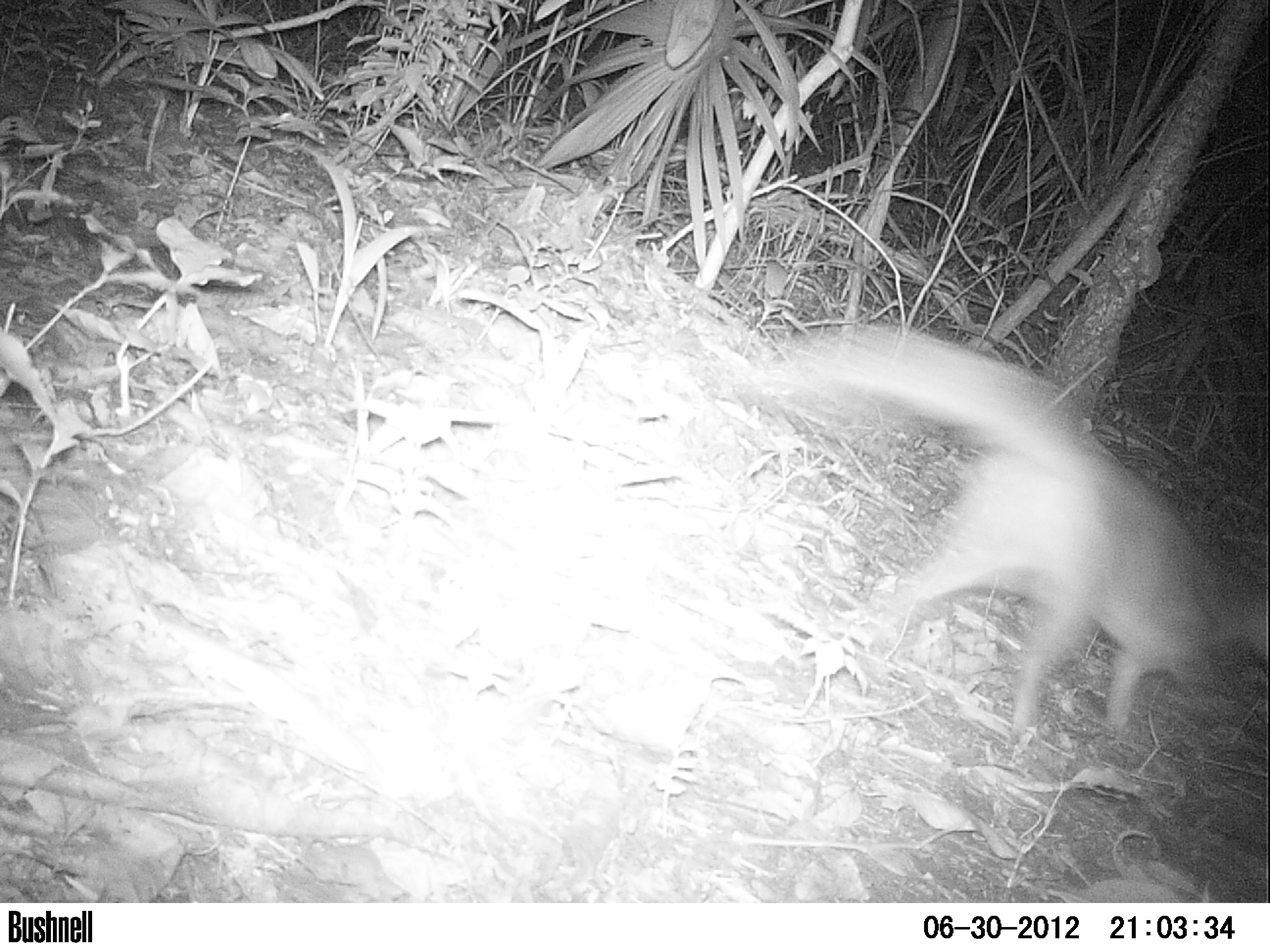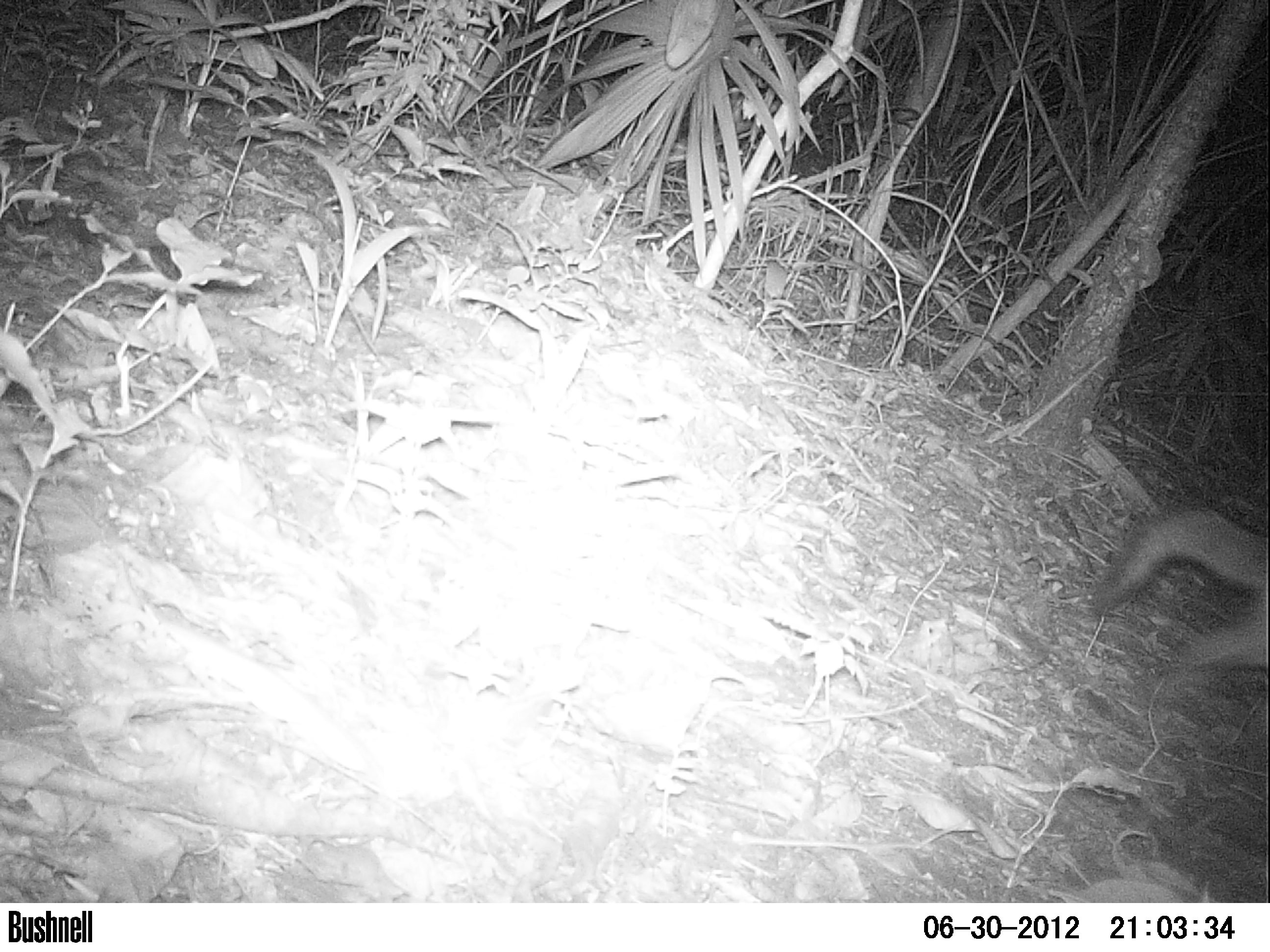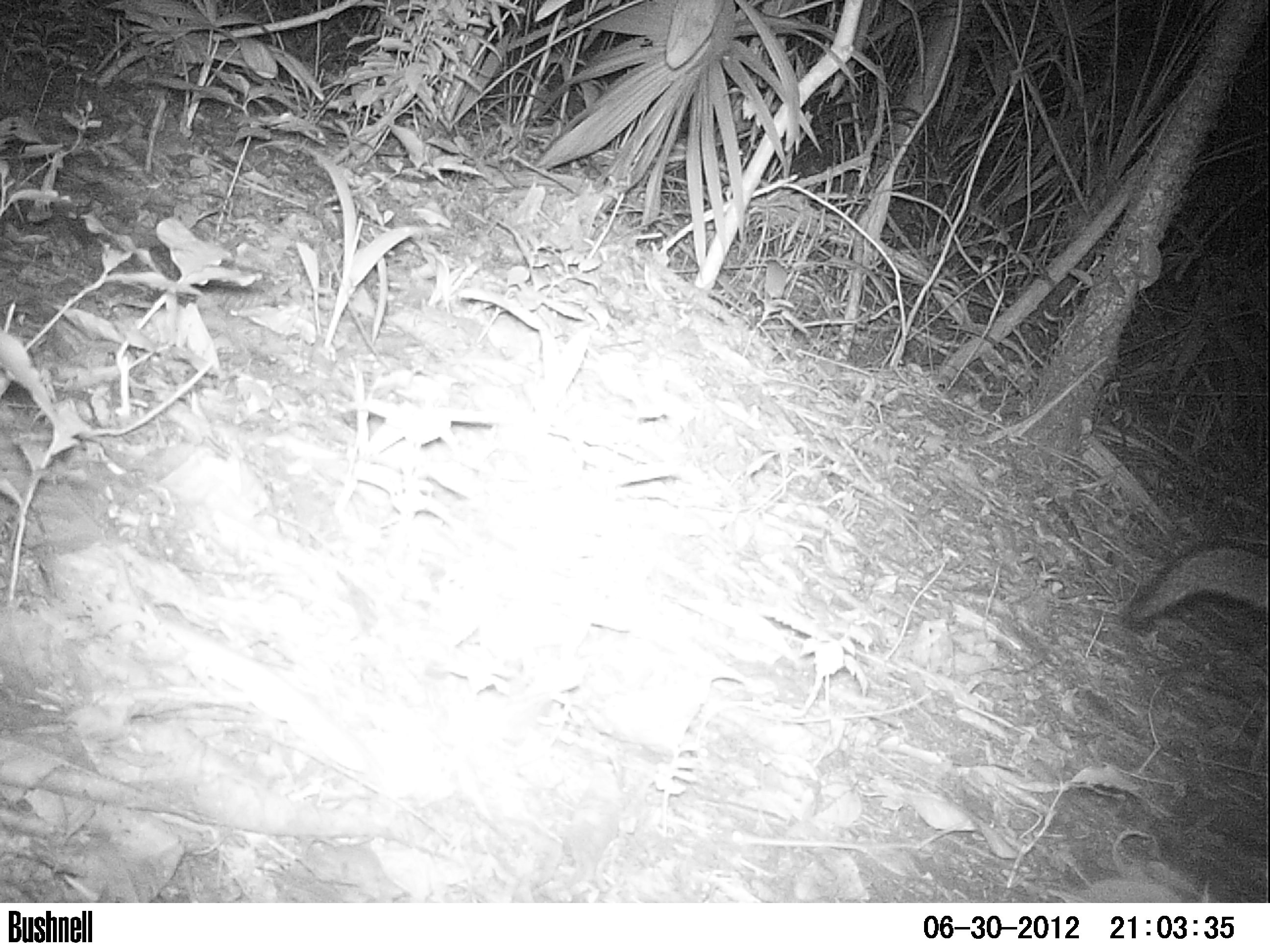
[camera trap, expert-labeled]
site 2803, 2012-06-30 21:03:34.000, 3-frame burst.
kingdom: Animalia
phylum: Chordata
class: Mammalia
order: Carnivora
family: Canidae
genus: Urocyon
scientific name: Urocyon cinereoargenteus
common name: gray fox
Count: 1.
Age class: adult.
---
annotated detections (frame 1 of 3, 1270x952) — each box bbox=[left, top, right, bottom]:
urocyon cinereoargenteus: bbox=[752, 330, 1270, 739]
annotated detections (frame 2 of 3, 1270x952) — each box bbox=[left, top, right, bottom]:
urocyon cinereoargenteus: bbox=[1088, 496, 1269, 676]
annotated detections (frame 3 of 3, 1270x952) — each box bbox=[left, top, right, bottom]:
urocyon cinereoargenteus: bbox=[1125, 542, 1268, 626]